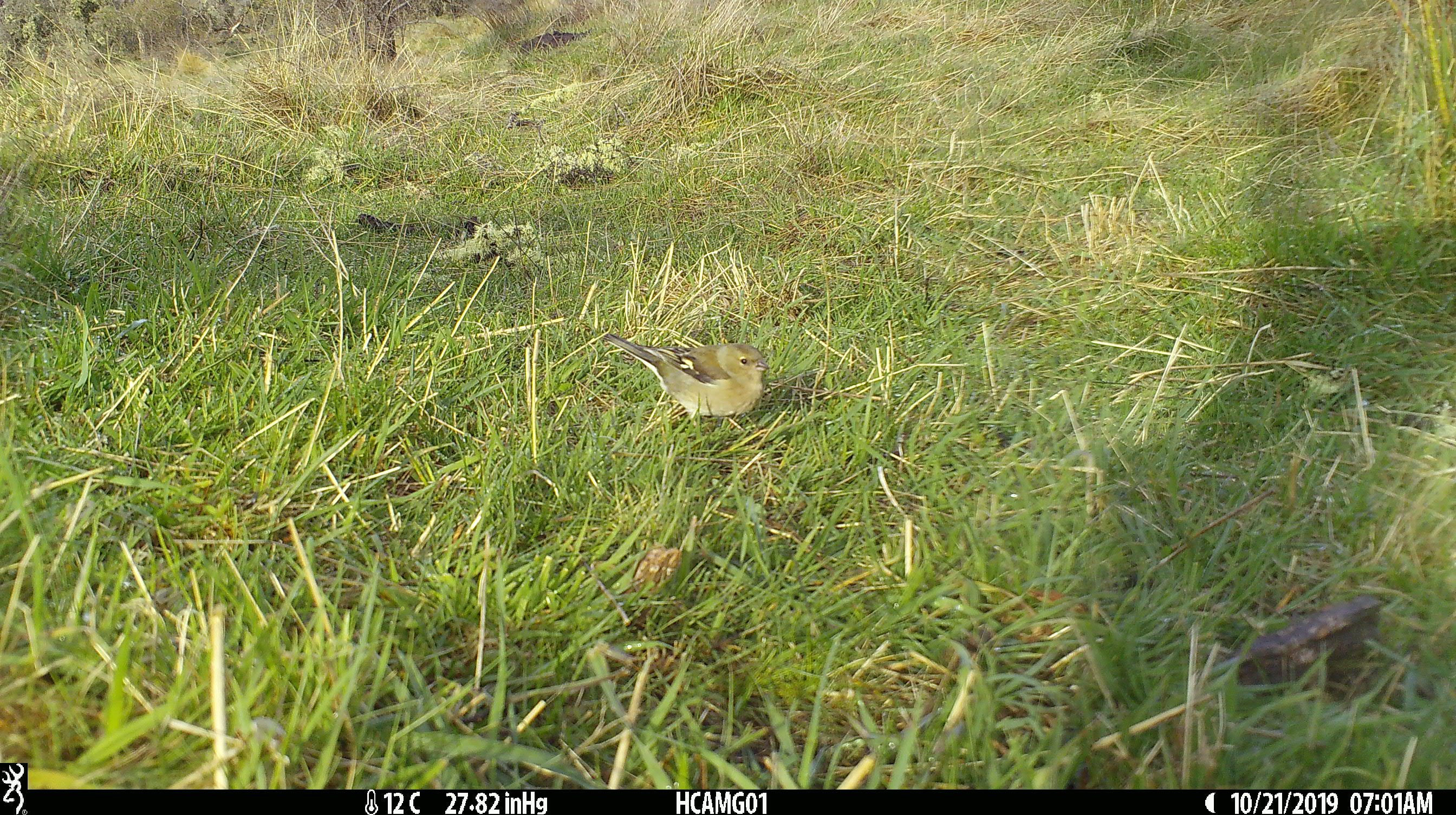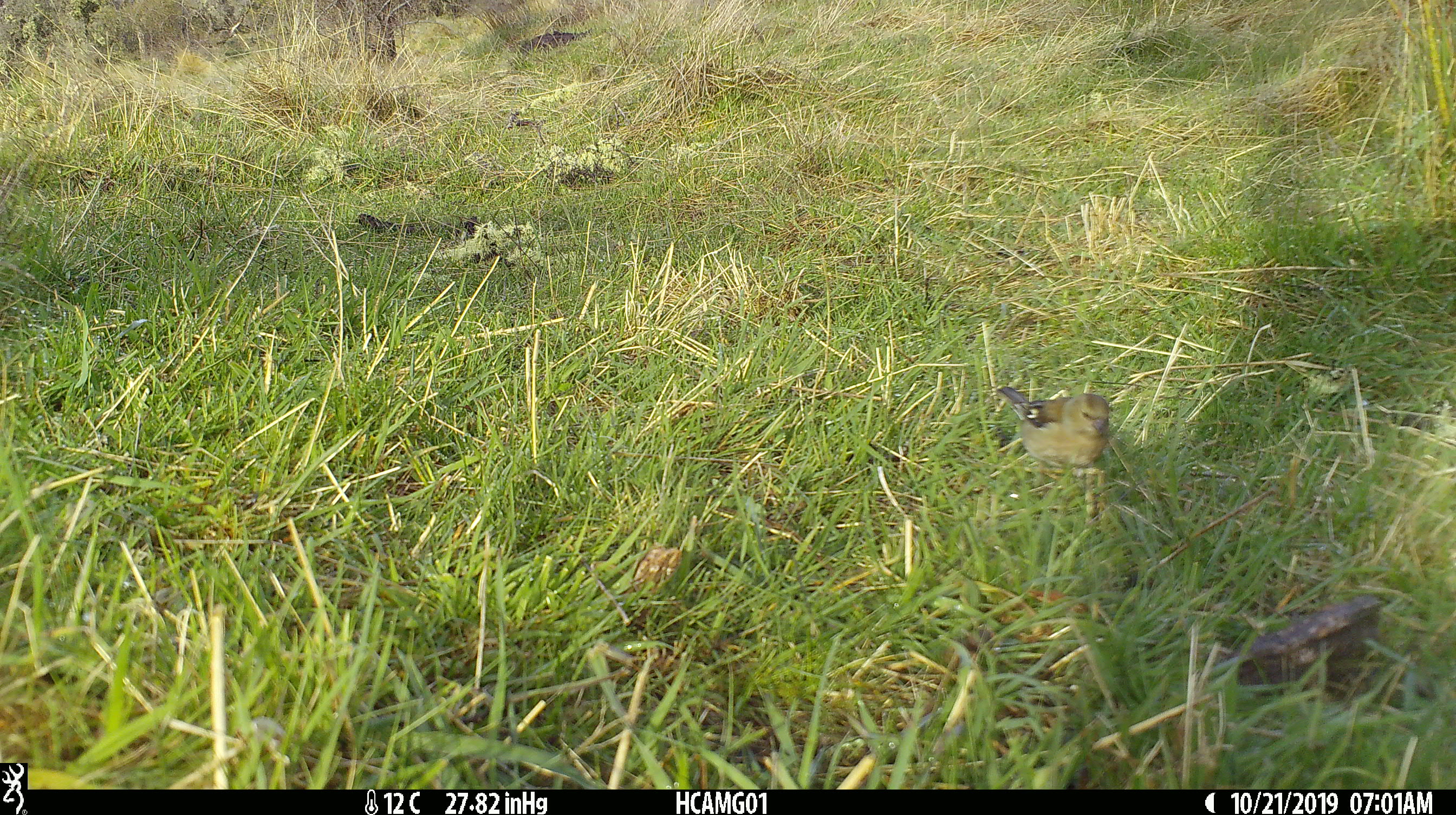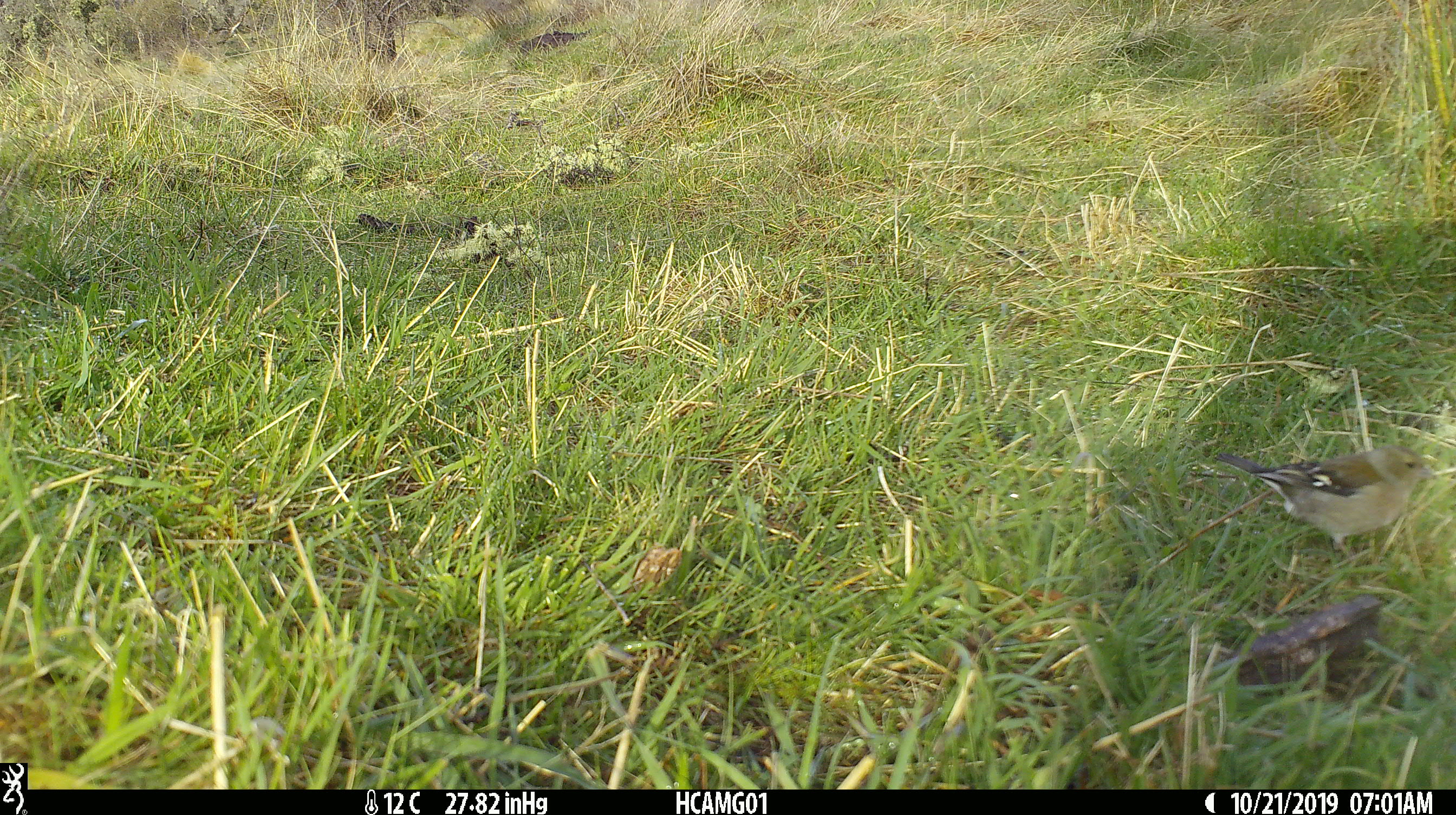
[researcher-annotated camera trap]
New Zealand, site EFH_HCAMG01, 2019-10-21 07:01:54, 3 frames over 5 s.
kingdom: Animalia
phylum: Chordata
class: Aves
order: Passeriformes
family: Fringillidae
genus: Fringilla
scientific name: Fringilla coelebs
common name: common chaffinch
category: chaffinch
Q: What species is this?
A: Chaffinch (common chaffinch) (Fringilla coelebs).